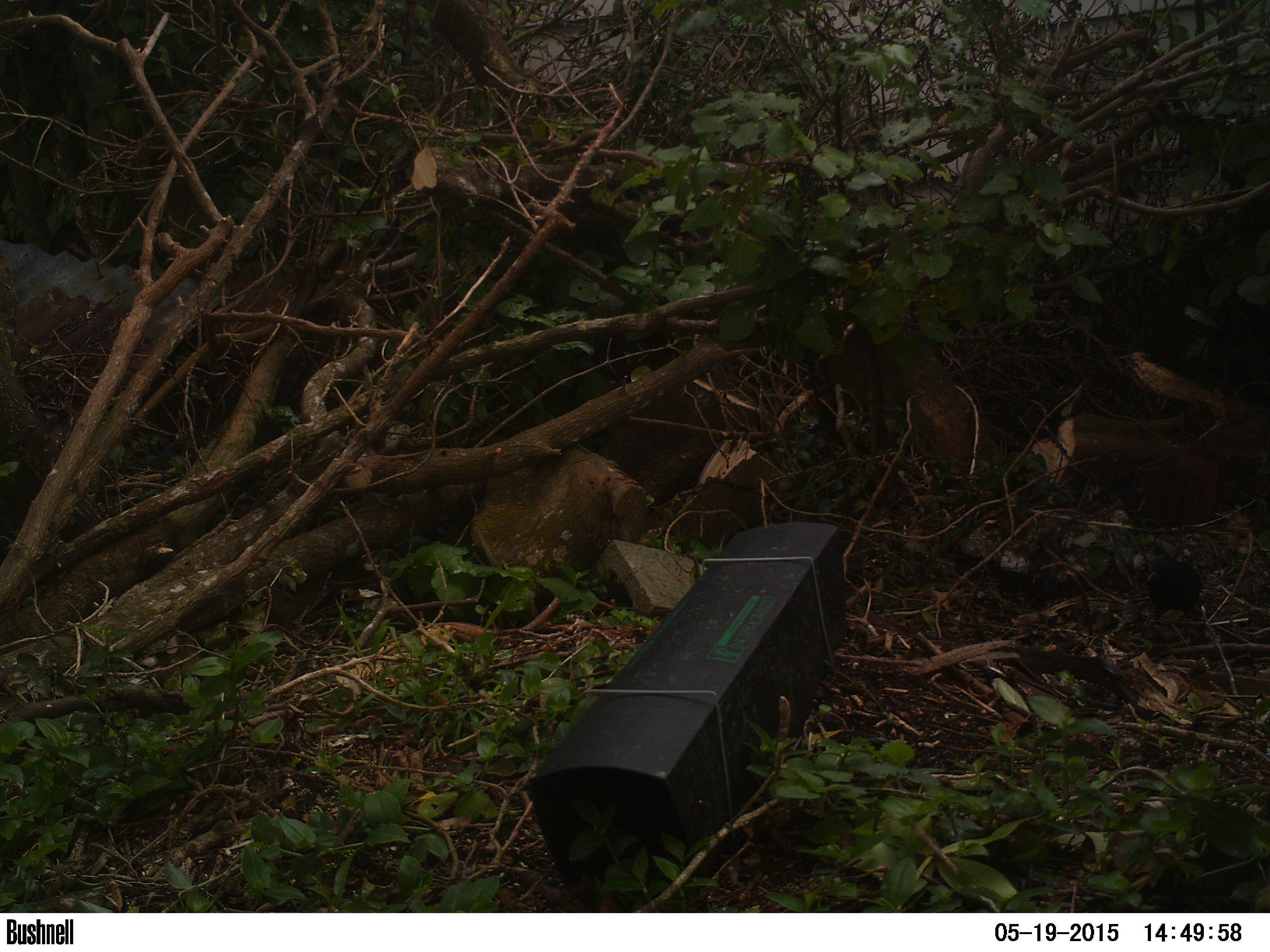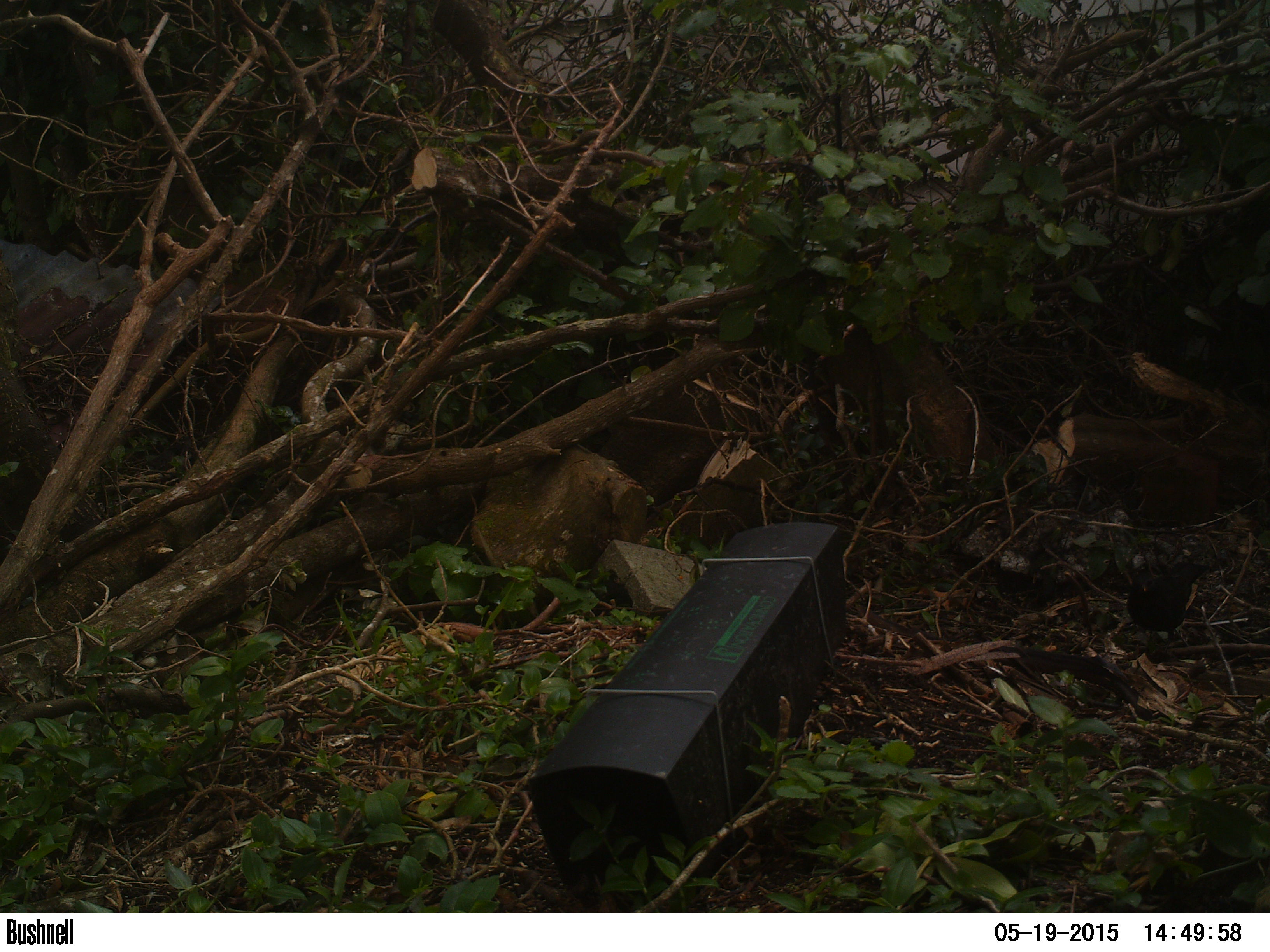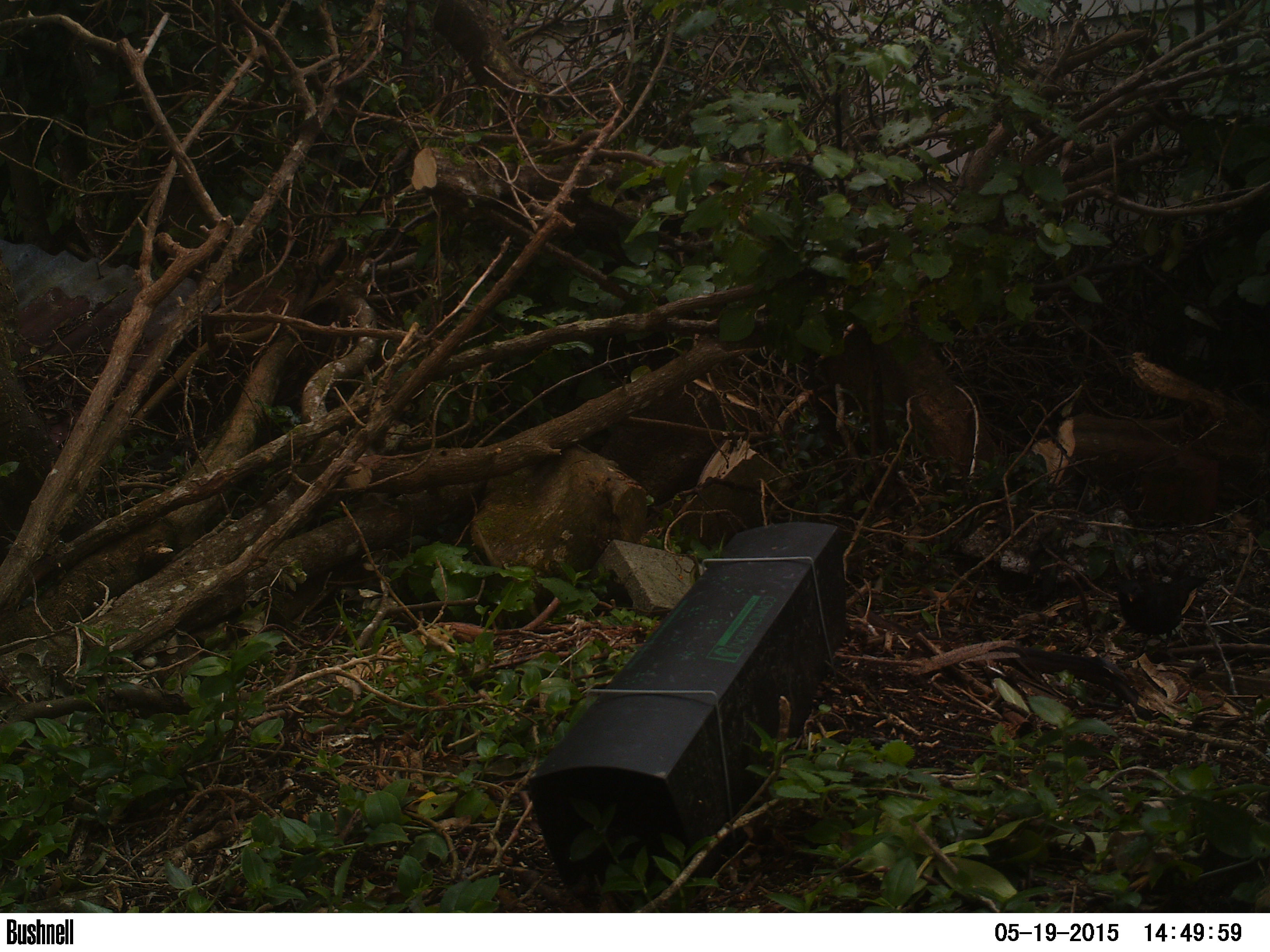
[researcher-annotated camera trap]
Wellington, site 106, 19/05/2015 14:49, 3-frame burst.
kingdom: Animalia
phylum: Chordata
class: Aves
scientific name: Aves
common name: bird